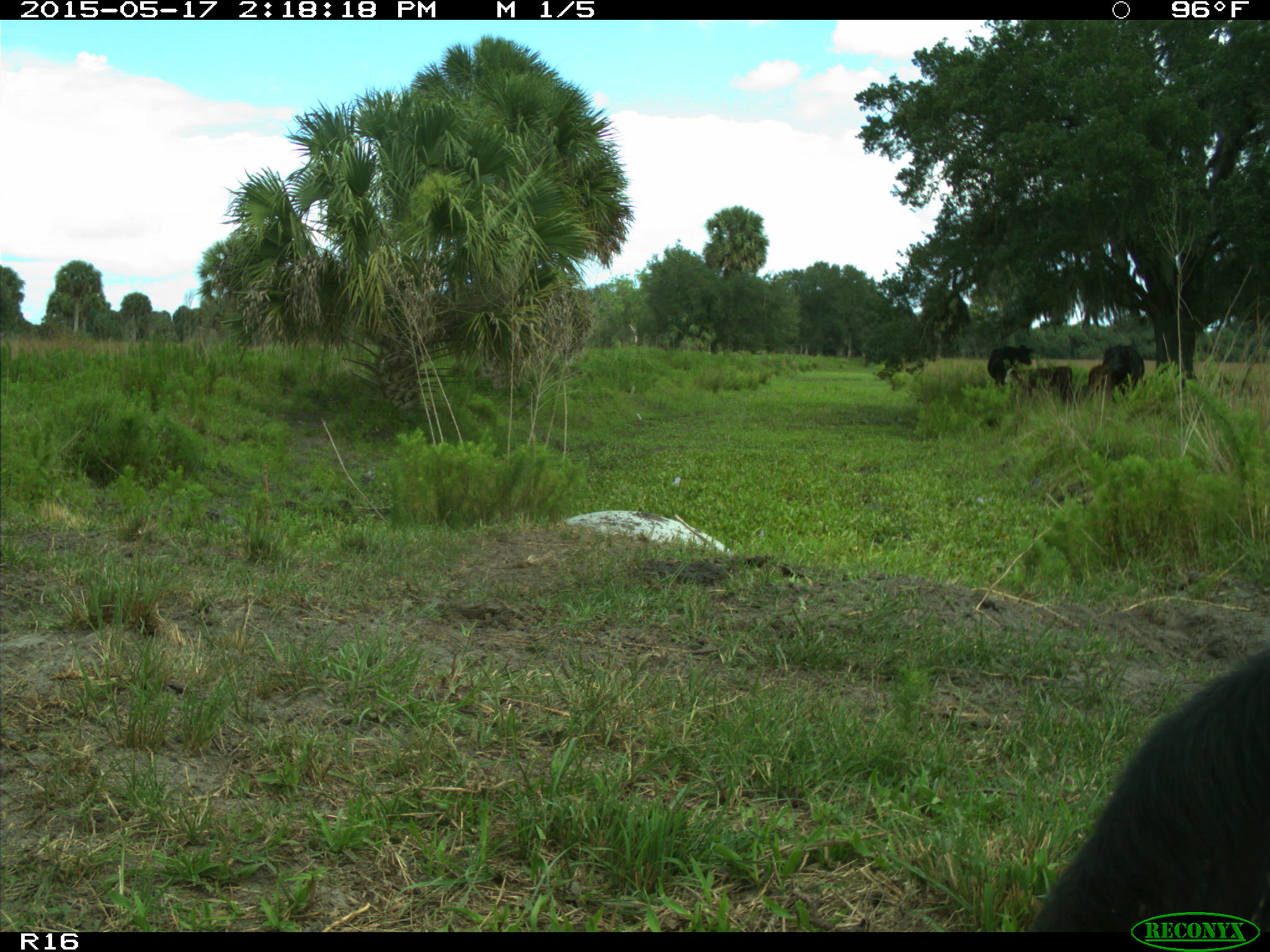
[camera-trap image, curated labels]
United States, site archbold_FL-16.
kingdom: Animalia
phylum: Chordata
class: Mammalia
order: Artiodactyla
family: Bovidae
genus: Bos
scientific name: Bos taurus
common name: domestic cow